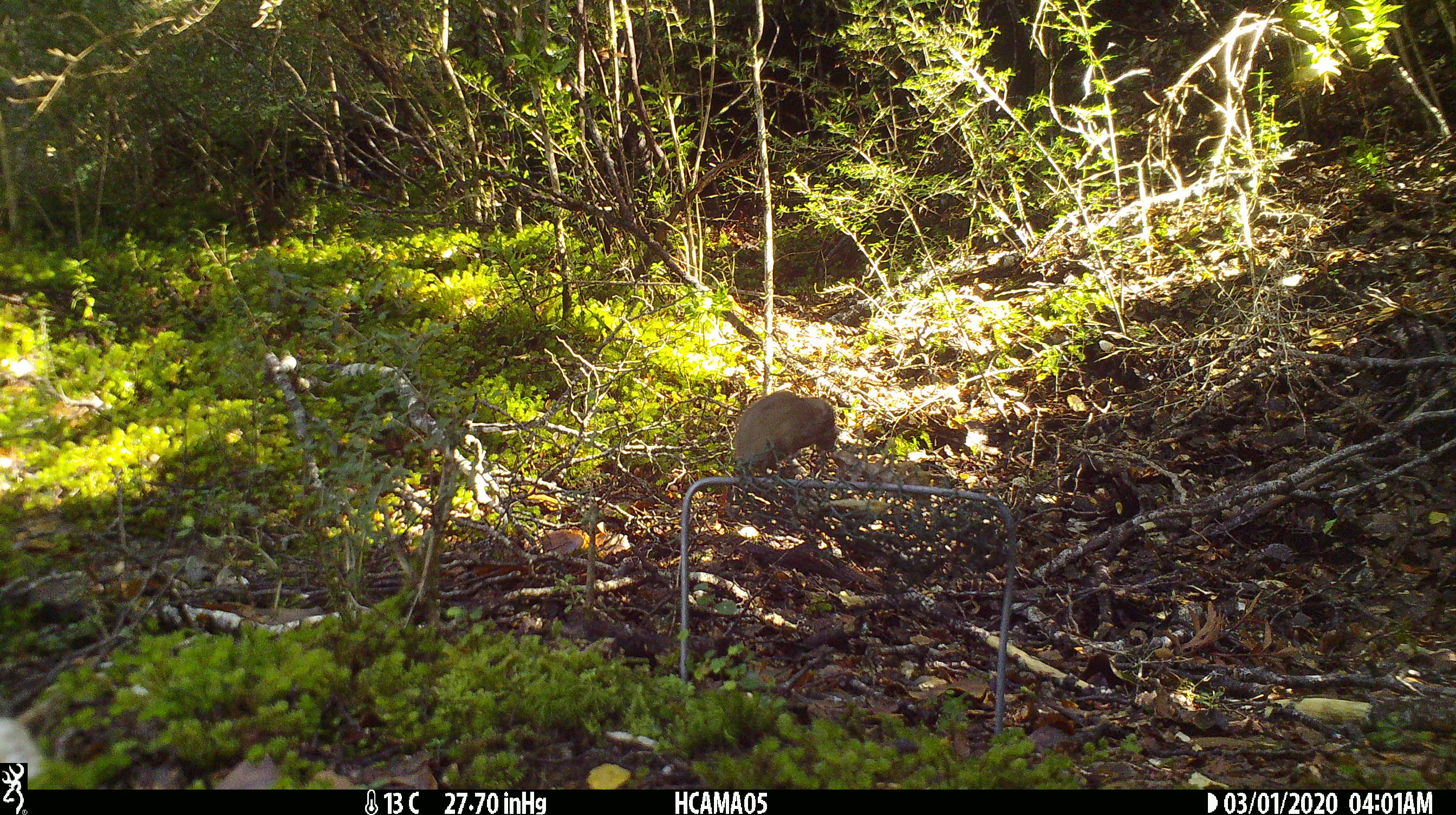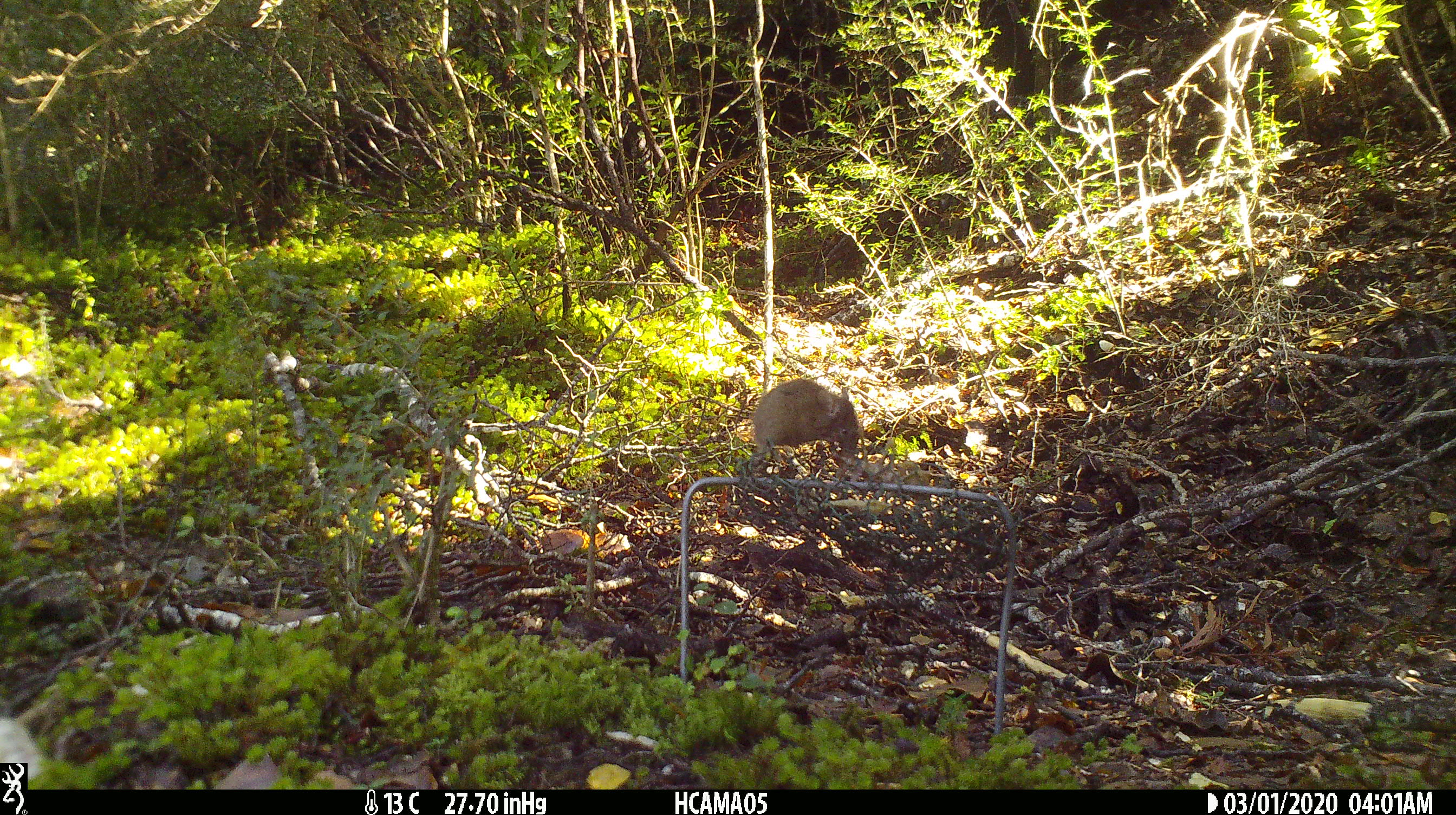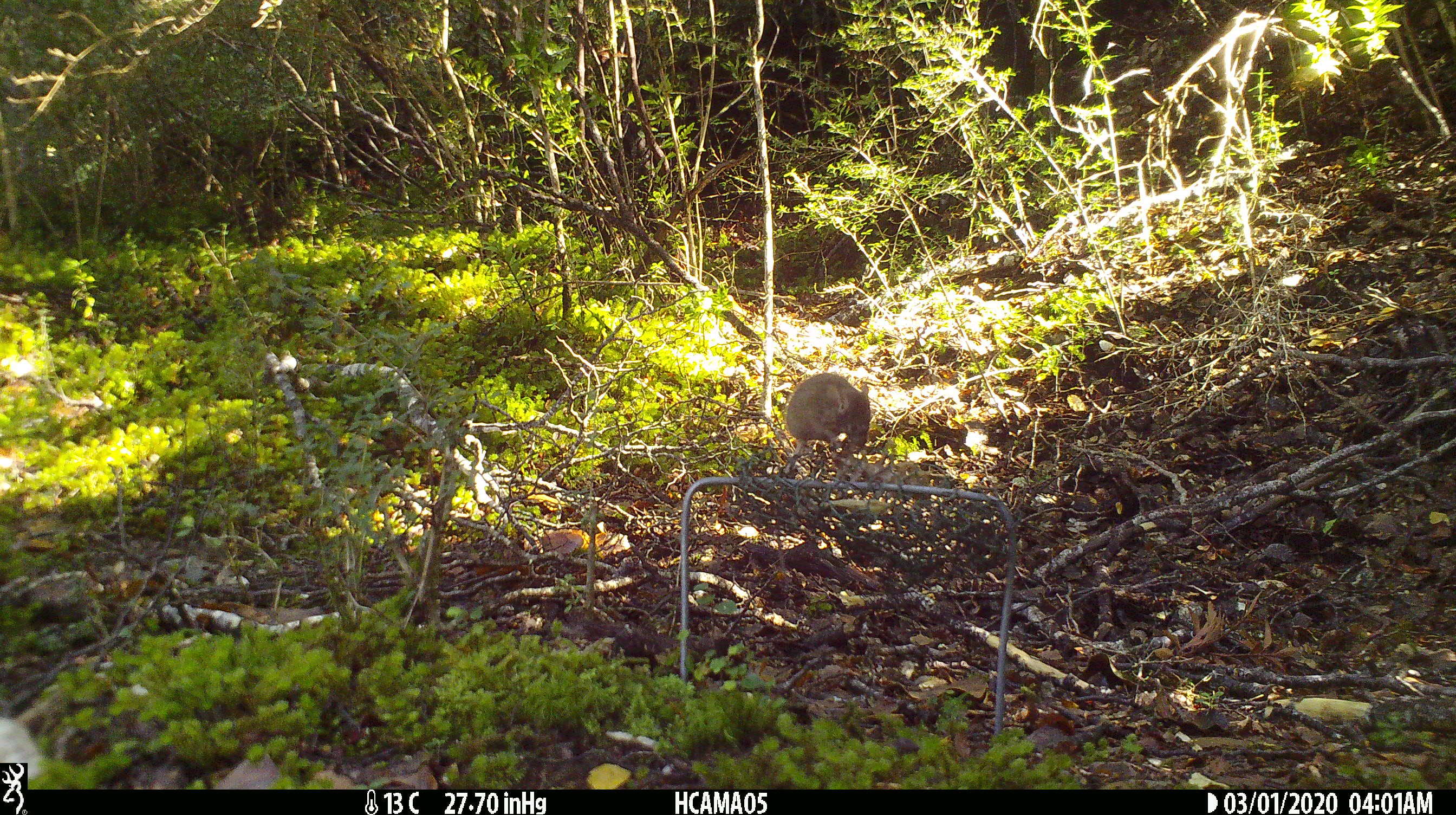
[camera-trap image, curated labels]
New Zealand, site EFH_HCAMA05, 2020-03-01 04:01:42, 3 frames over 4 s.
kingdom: Animalia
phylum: Chordata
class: Mammalia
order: Rodentia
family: Muridae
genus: Mus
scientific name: Mus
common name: mouse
Mouse (Mus).